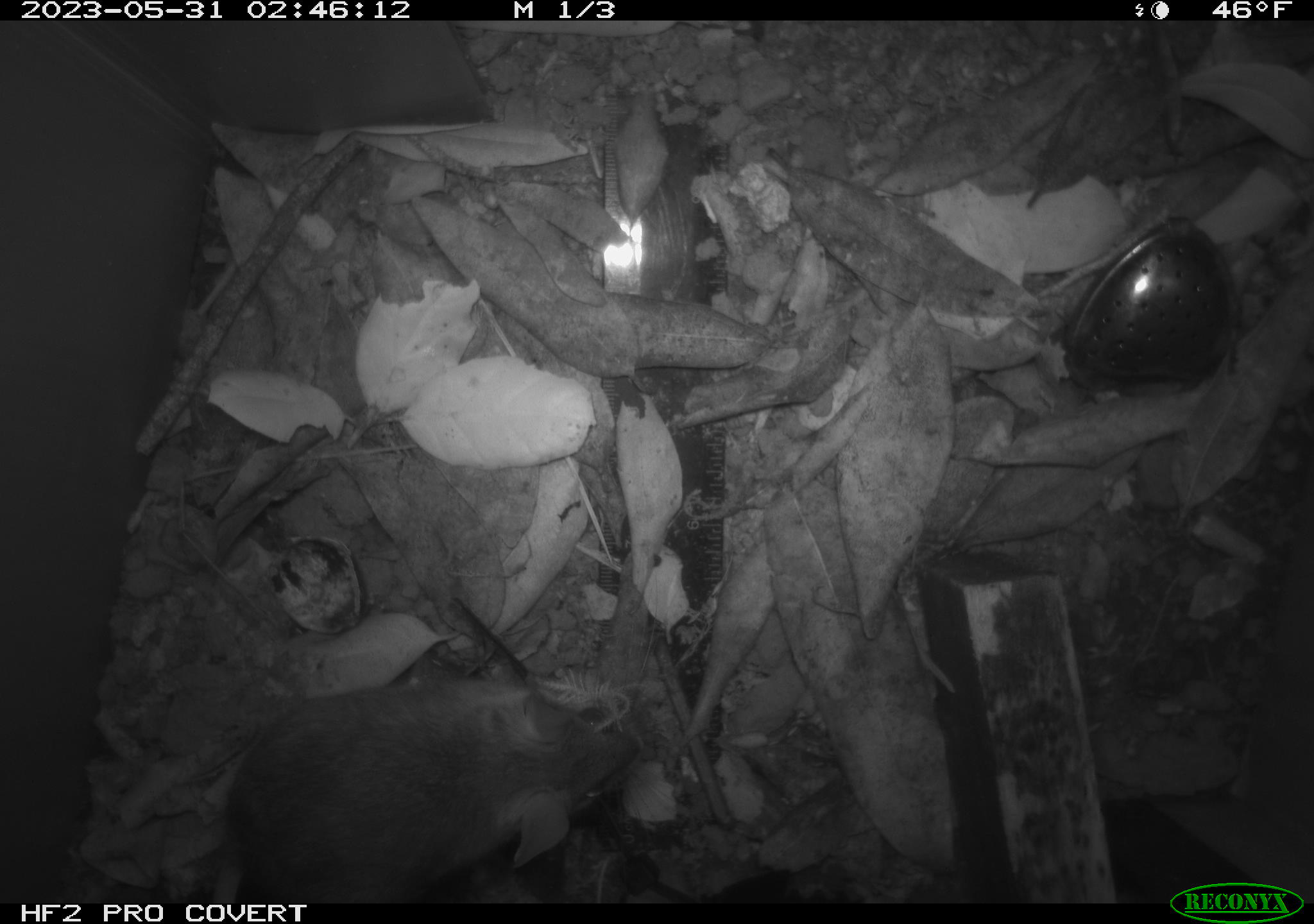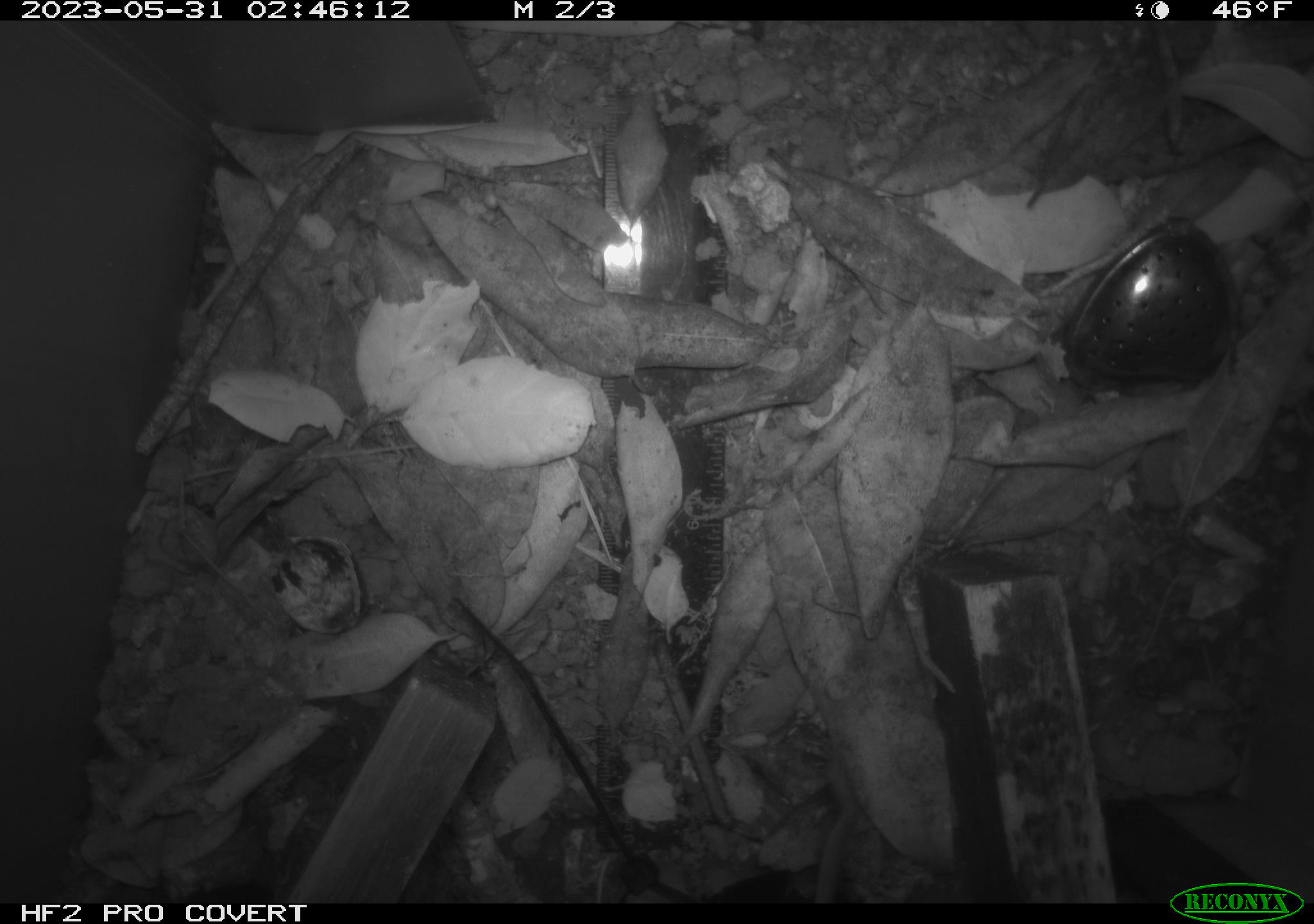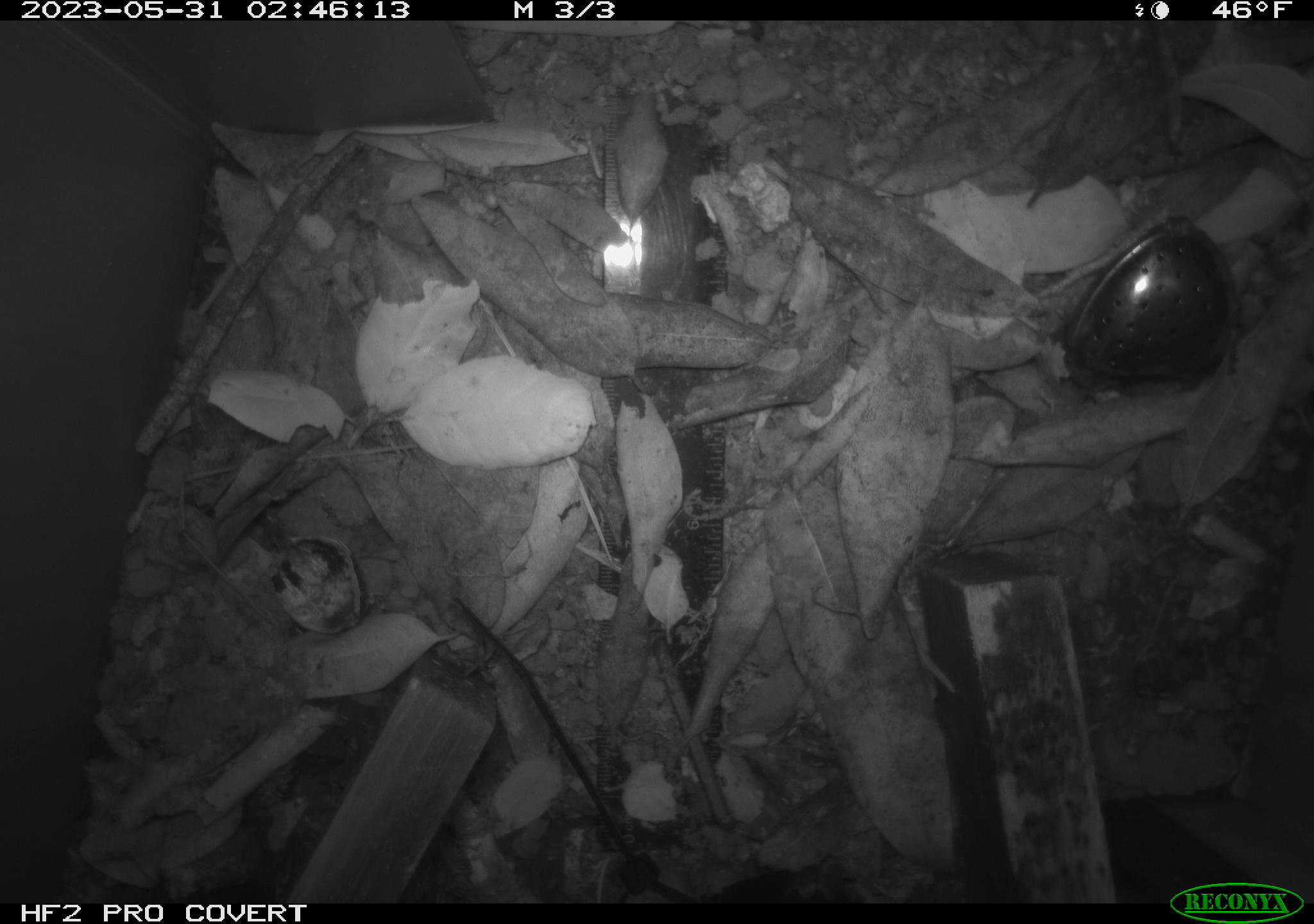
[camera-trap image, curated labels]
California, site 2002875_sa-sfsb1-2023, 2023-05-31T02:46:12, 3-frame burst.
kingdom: Animalia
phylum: Chordata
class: Mammalia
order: Rodentia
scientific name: Rodentia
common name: mouse species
Mouse species (Rodentia).